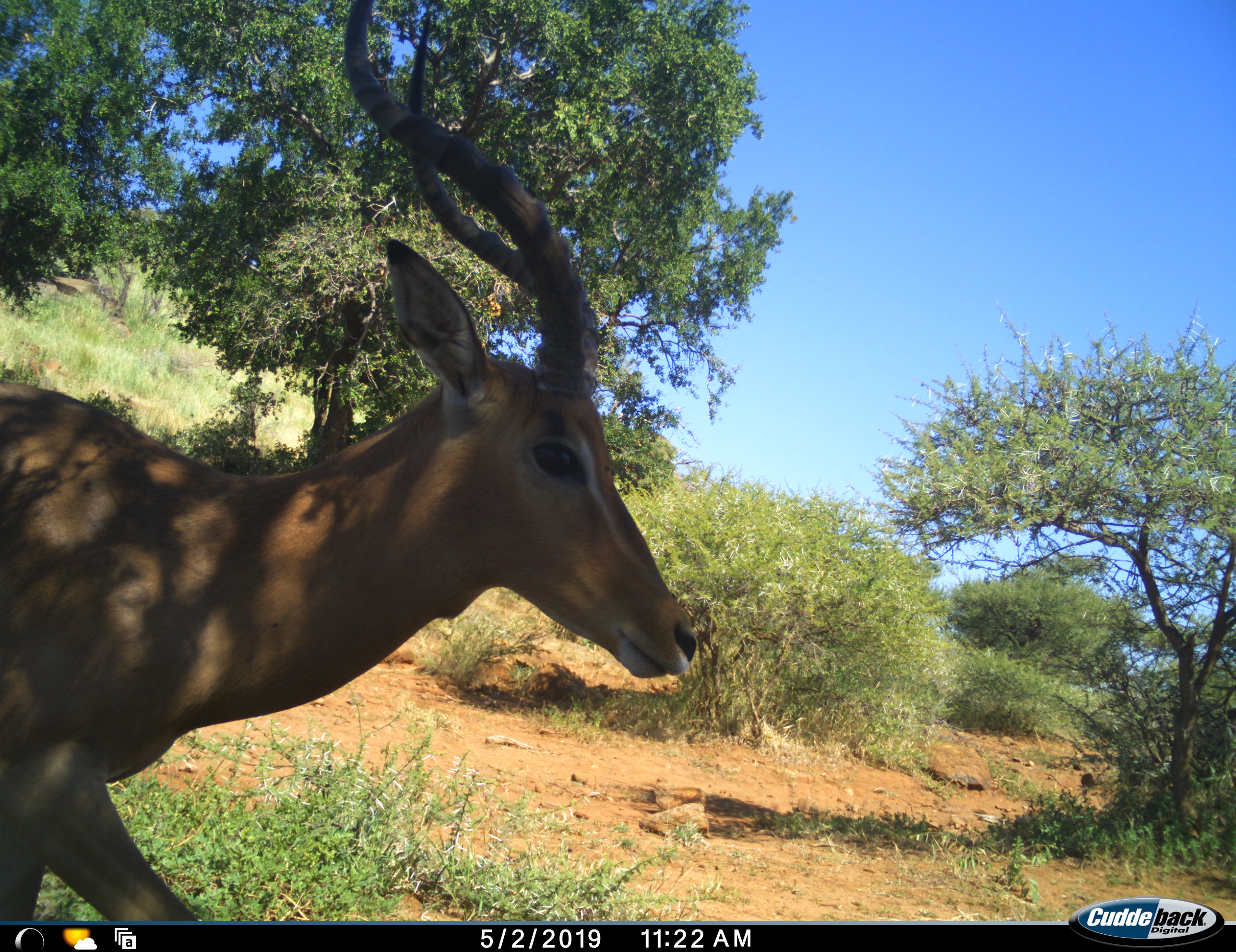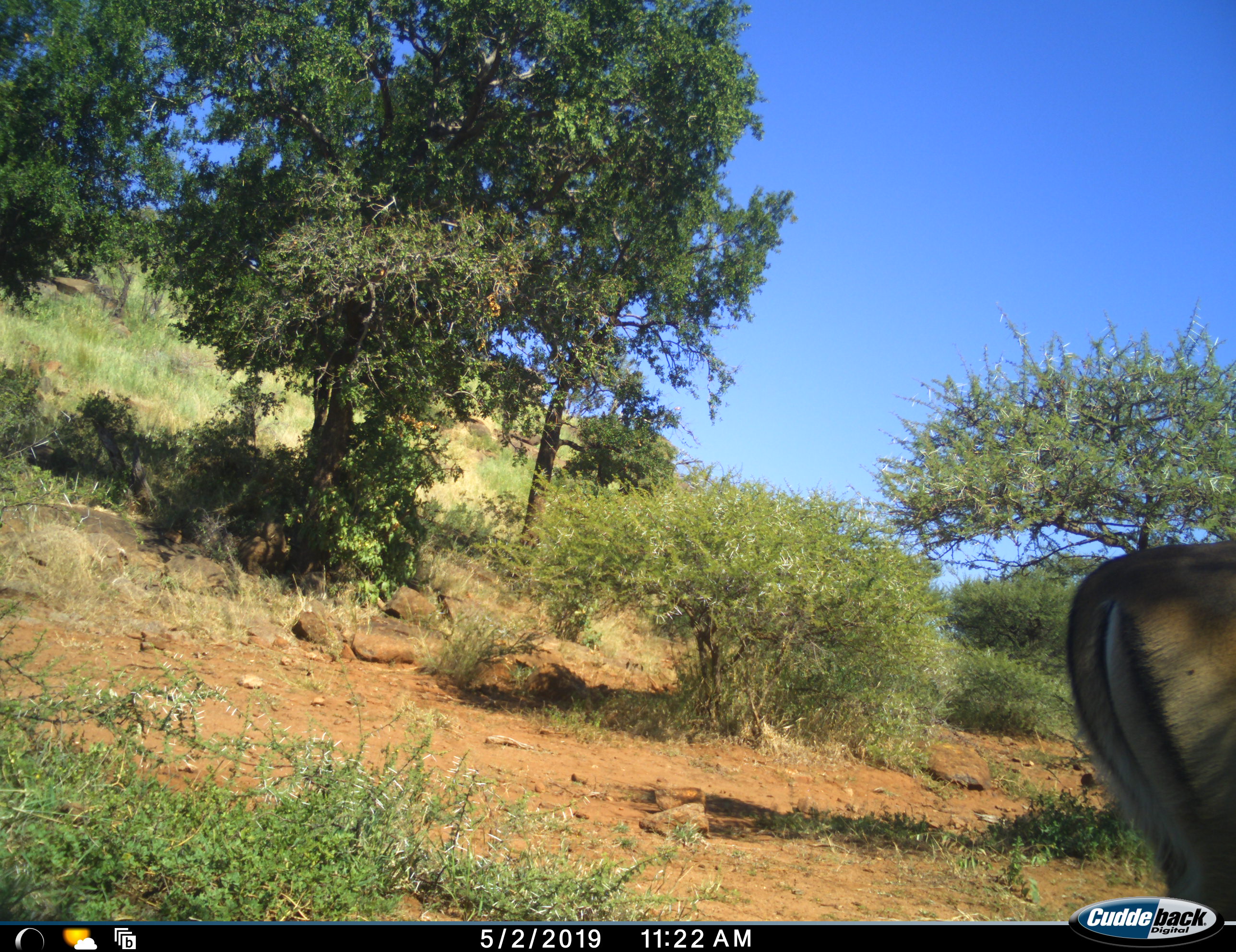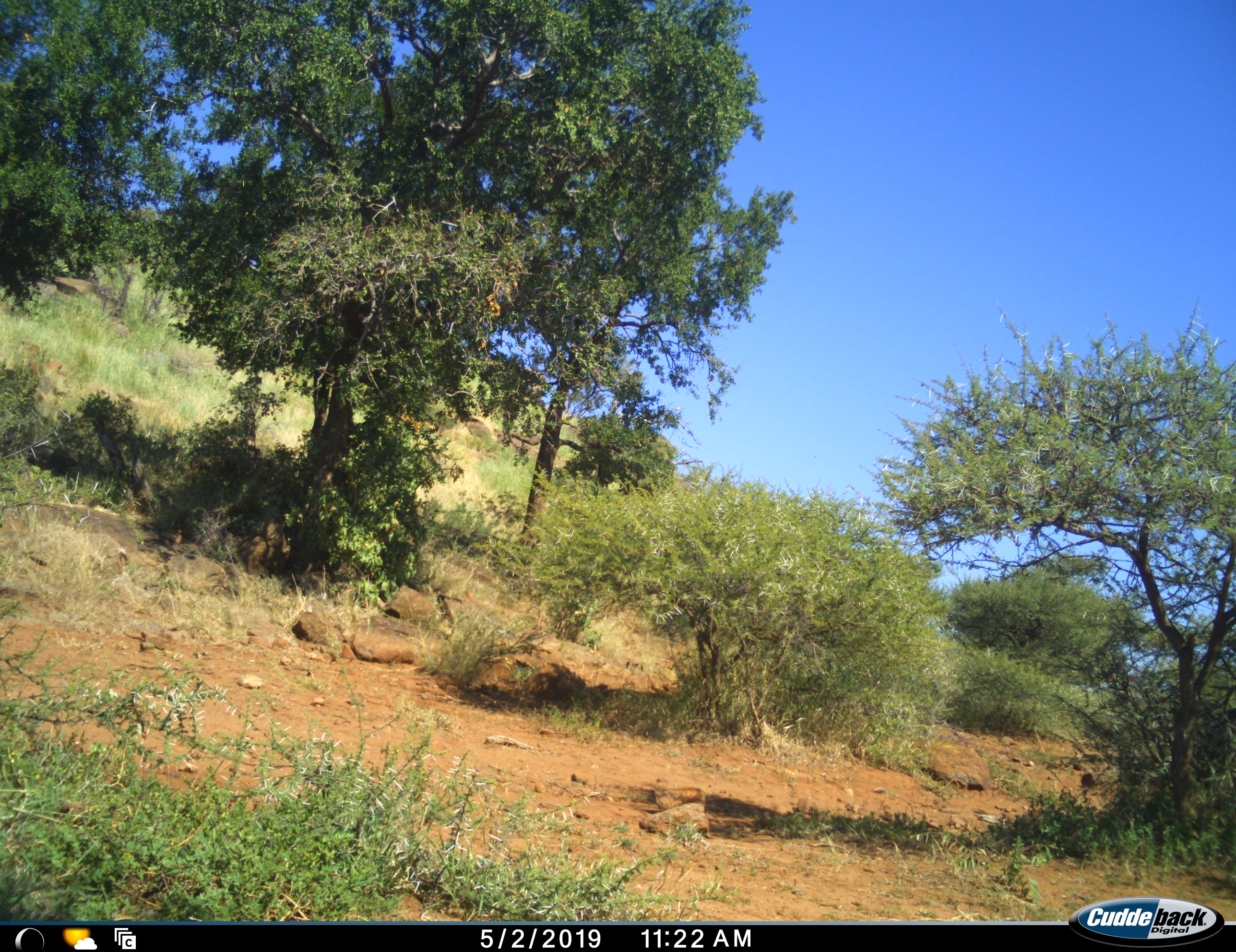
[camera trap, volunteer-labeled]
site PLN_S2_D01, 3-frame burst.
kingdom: Animalia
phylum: Chordata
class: Mammalia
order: Artiodactyla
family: Bovidae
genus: Aepyceros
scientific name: Aepyceros melampus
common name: impala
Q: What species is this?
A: Impala (Aepyceros melampus).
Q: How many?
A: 1.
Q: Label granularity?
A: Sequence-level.